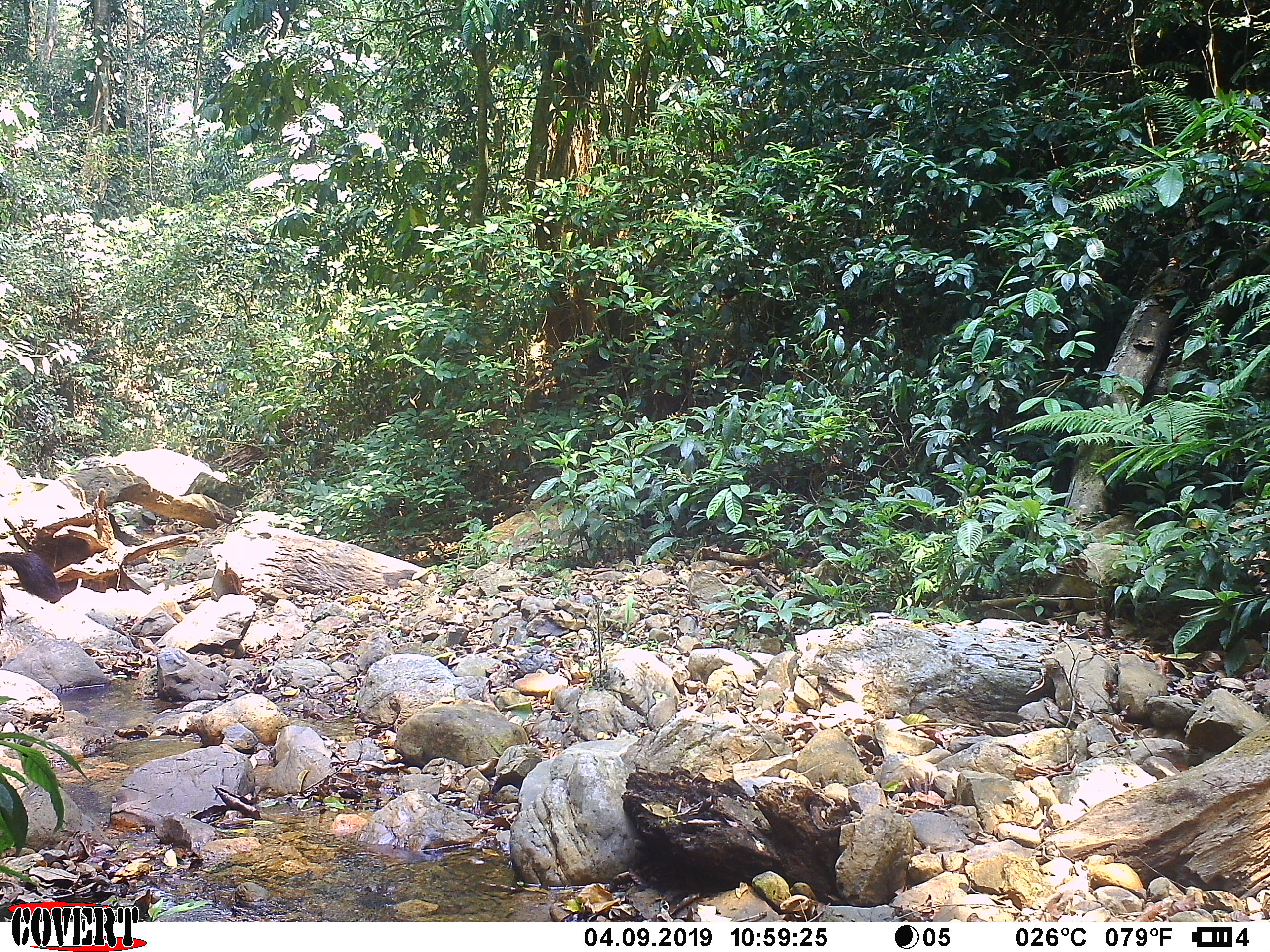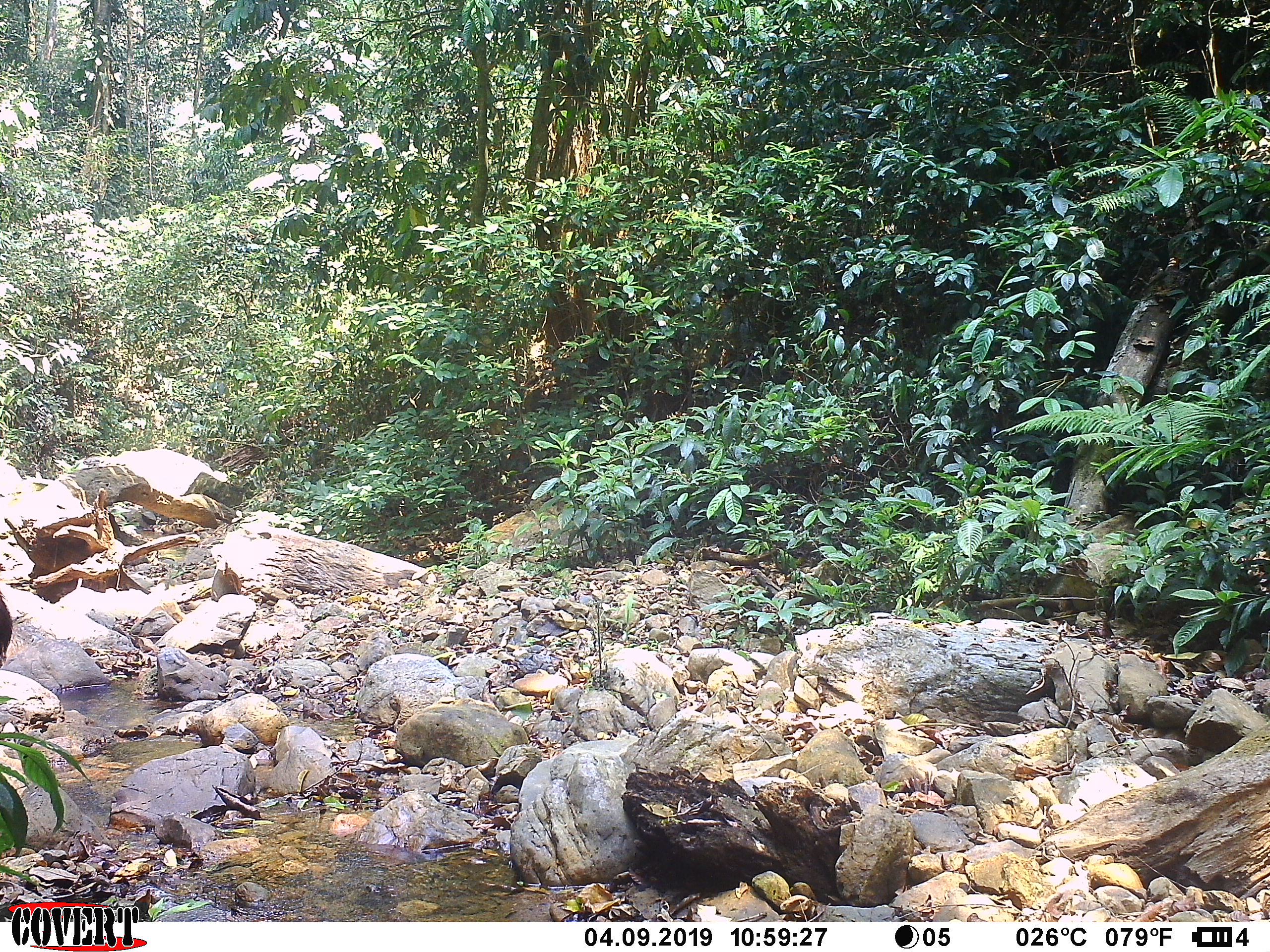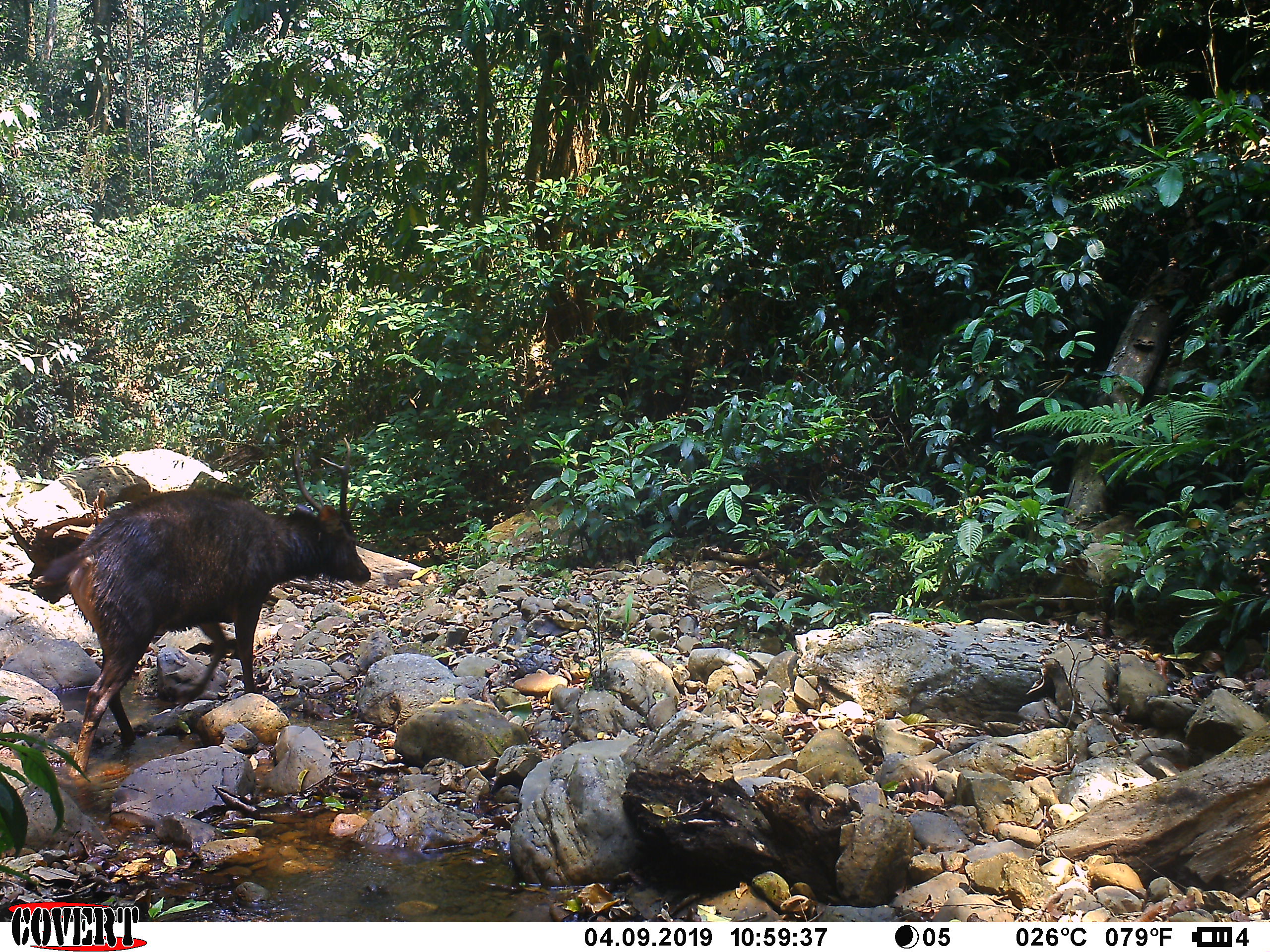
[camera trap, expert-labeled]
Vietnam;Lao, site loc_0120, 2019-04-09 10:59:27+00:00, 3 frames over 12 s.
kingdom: Animalia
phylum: Chordata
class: Mammalia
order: Artiodactyla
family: Cervidae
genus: Rusa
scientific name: Rusa unicolor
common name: sambar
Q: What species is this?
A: Sambar (Rusa unicolor).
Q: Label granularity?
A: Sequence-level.